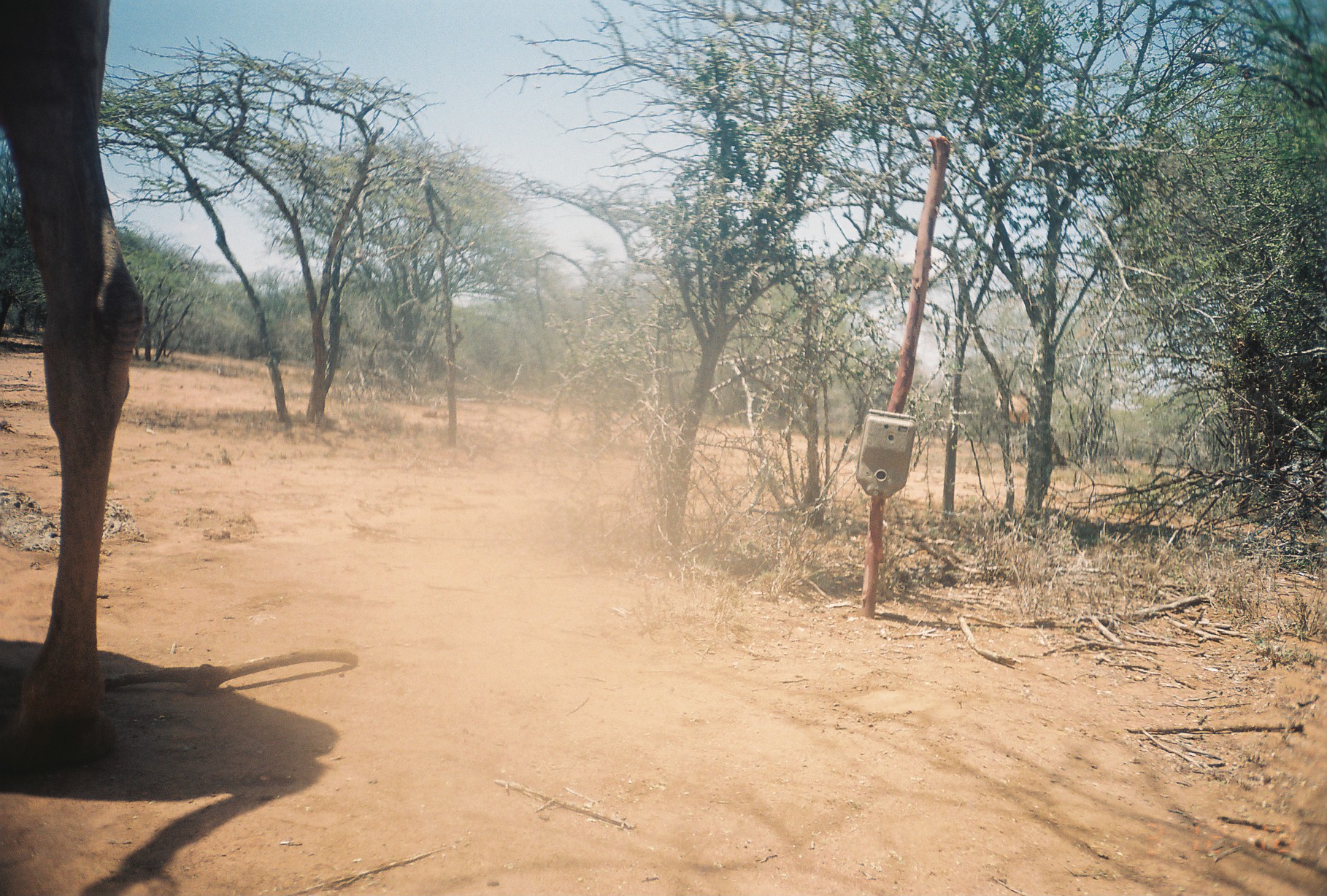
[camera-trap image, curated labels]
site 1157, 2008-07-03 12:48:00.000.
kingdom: Animalia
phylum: Chordata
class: Mammalia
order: Artiodactyla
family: Camelidae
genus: Camelus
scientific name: Camelus dromedarius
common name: dromedary camel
Camelus dromedarius (dromedary camel), count 2.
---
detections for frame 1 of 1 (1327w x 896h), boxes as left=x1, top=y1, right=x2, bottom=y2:
camelus dromedarius: left=0, top=1, right=145, bottom=771; left=995, top=388, right=1033, bottom=428